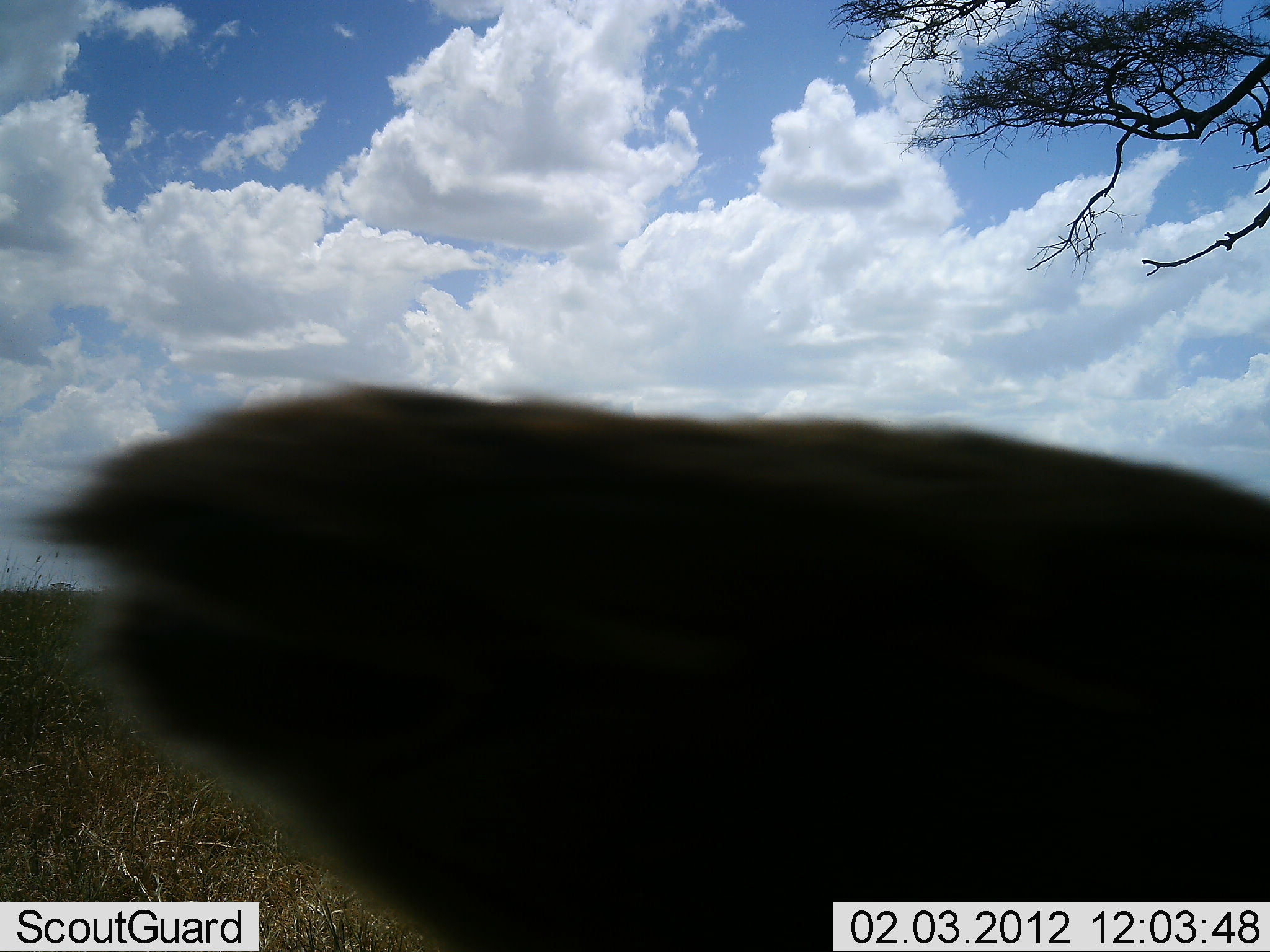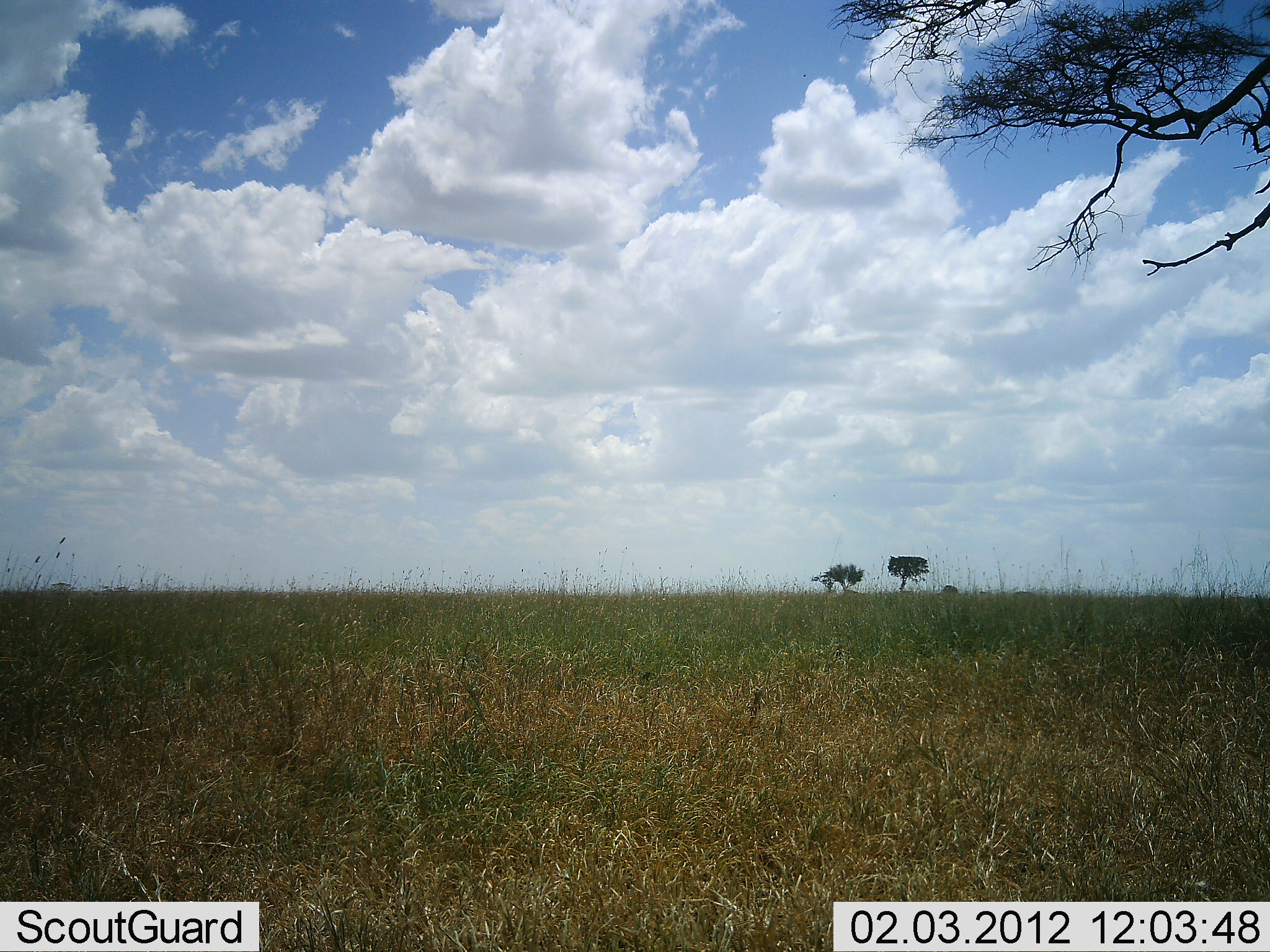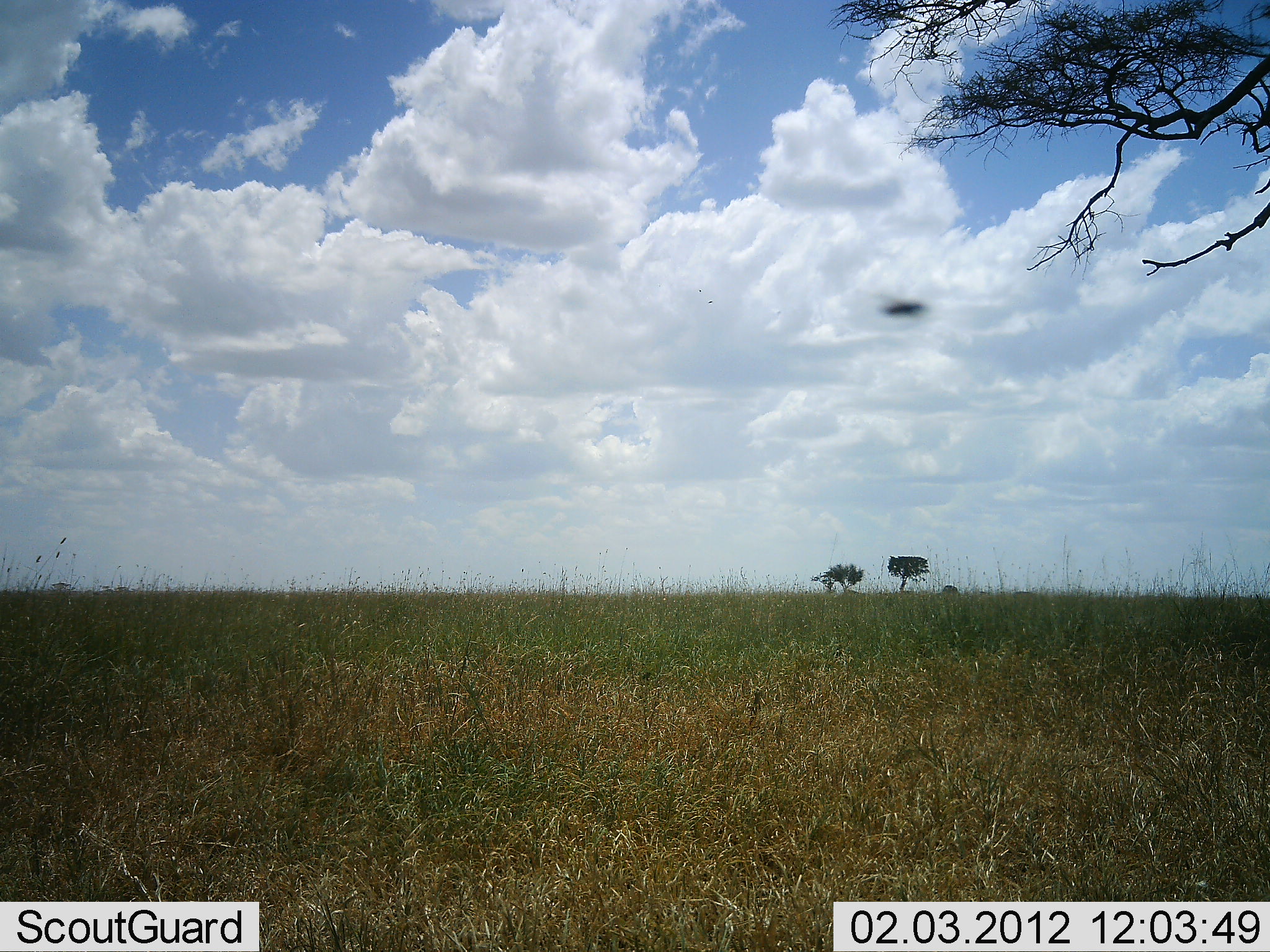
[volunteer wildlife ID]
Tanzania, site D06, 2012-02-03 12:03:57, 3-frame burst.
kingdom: Animalia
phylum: Chordata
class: Mammalia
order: Artiodactyla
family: Bovidae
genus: Alcelaphus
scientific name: Alcelaphus buselaphus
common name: hartebeest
Hartebeest (Alcelaphus buselaphus), count 1. Behavior (volunteer vote fractions): standing 0%, resting 75%, moving 25%, interacting 0%. Young present (vote fraction): 0%. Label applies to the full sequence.